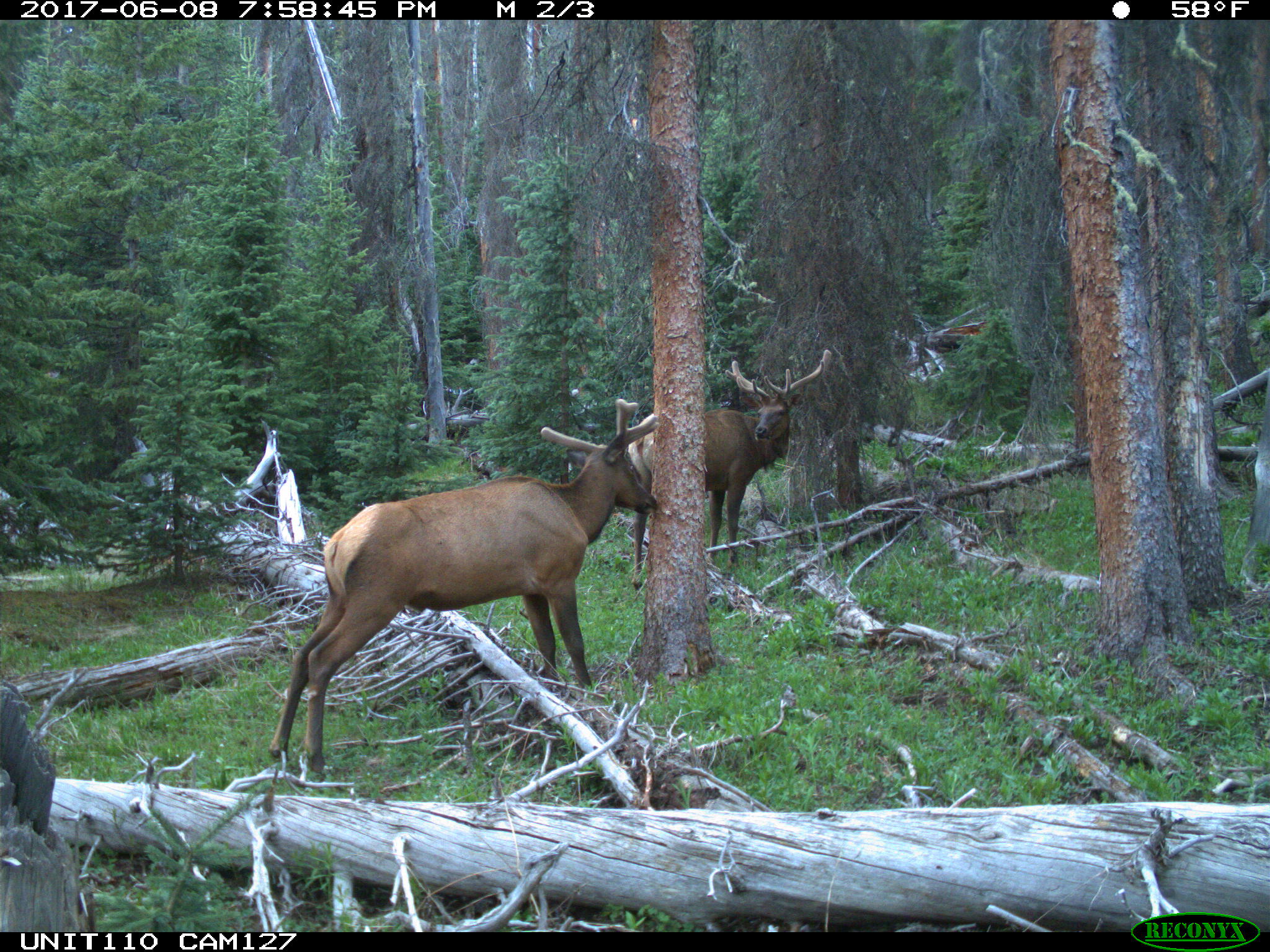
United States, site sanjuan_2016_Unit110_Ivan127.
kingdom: Animalia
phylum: Chordata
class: Mammalia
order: Artiodactyla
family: Cervidae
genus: Cervus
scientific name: Cervus elaphus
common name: red deer